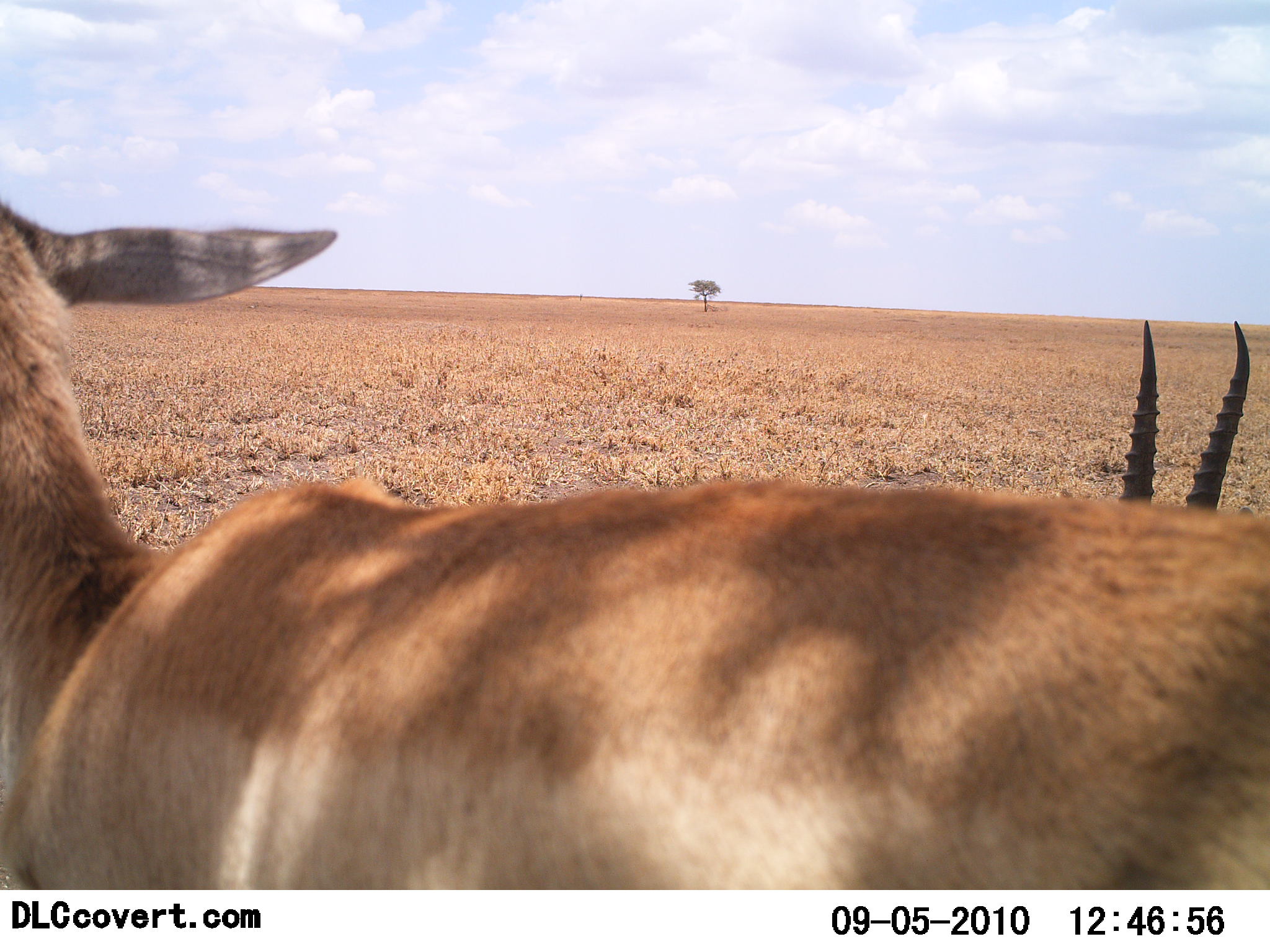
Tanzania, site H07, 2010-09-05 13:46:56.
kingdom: Animalia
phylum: Chordata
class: Mammalia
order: Artiodactyla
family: Bovidae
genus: Nanger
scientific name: Nanger granti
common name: grant's gazelle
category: gazellegrants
Gazellegrants (grant's gazelle) (Nanger granti), count 2. Behavior (volunteer vote fractions): standing 79%, resting 14%, moving 21%, interacting 0%. Young present (vote fraction): 0%. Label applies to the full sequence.